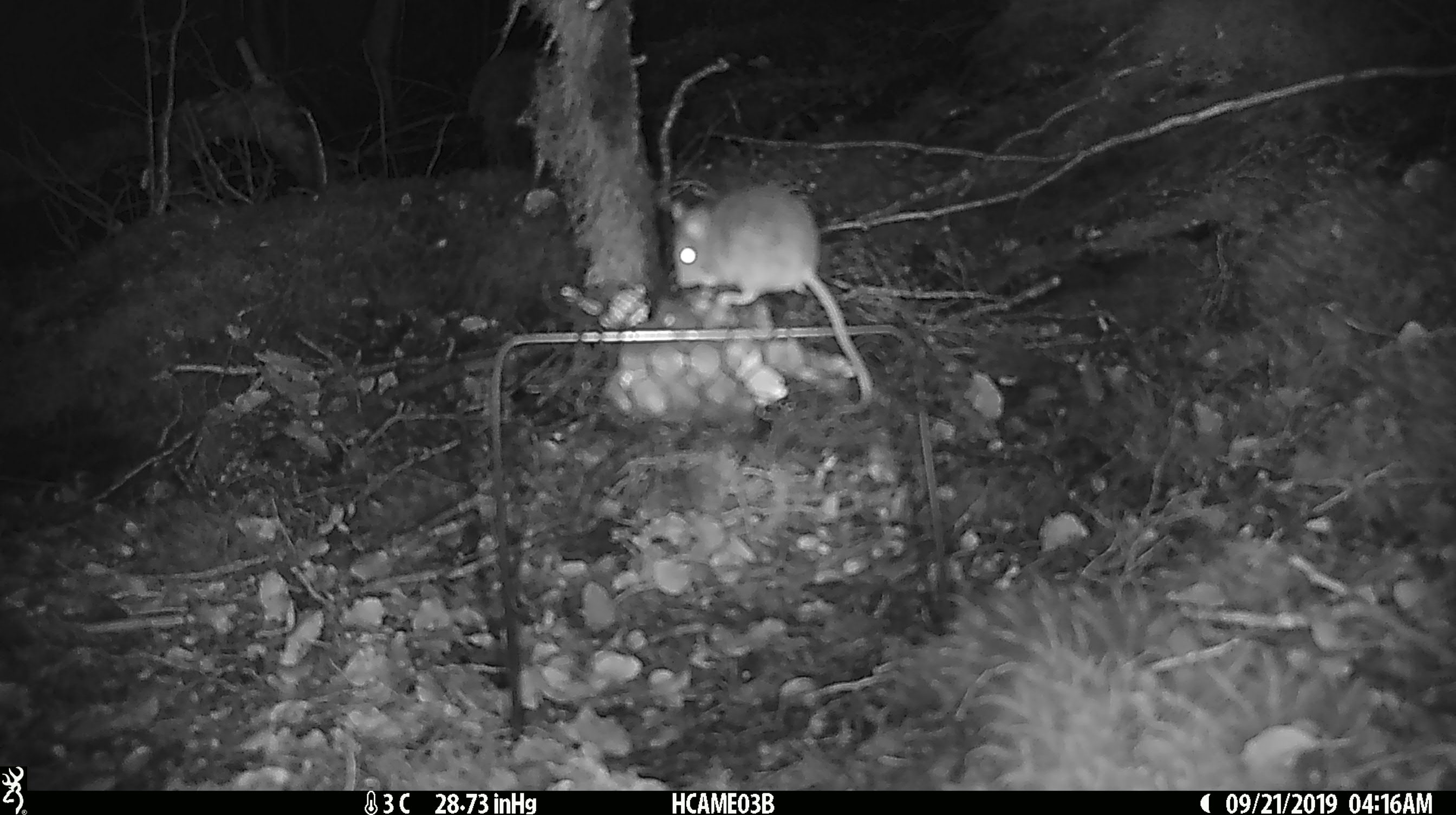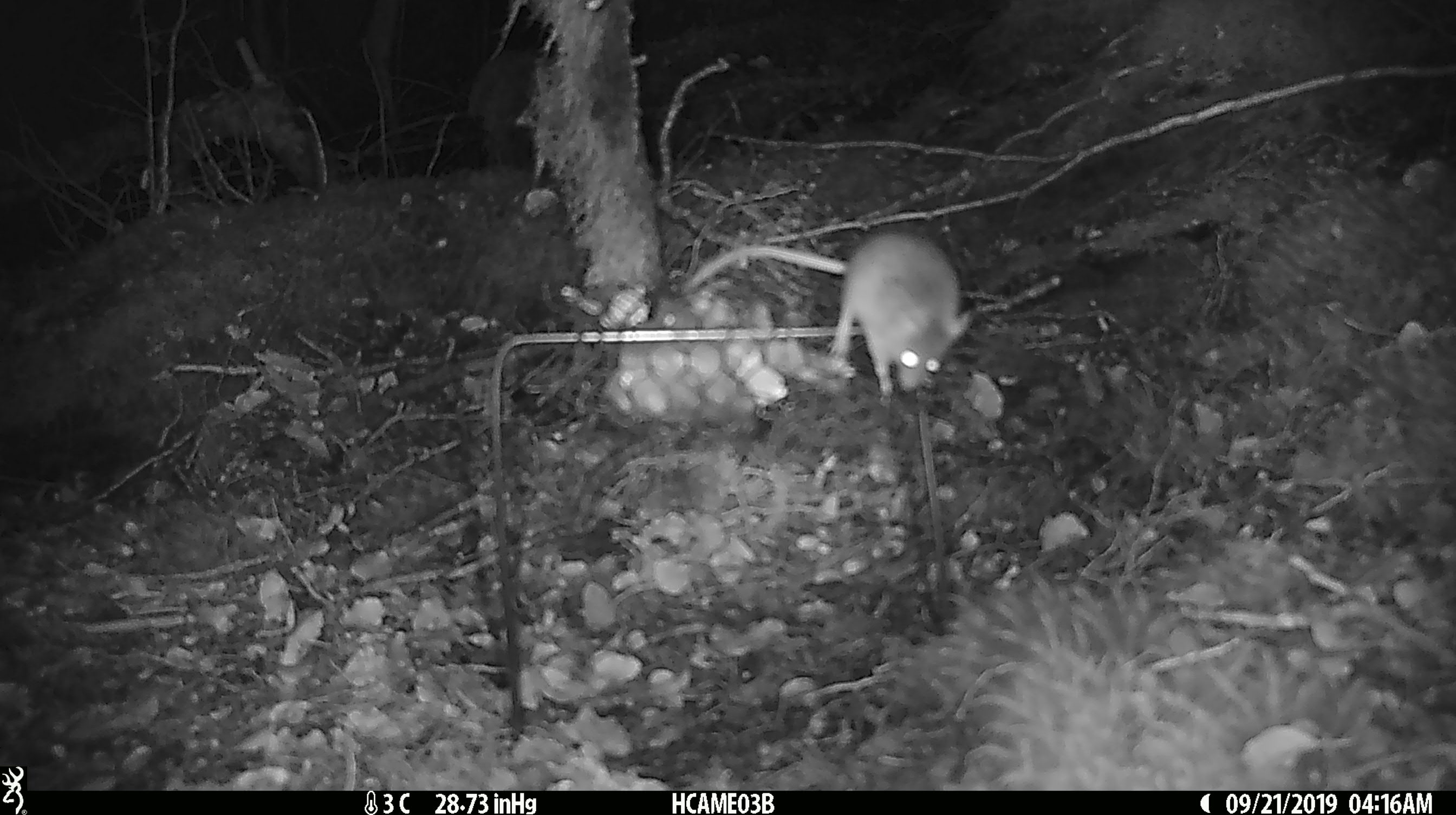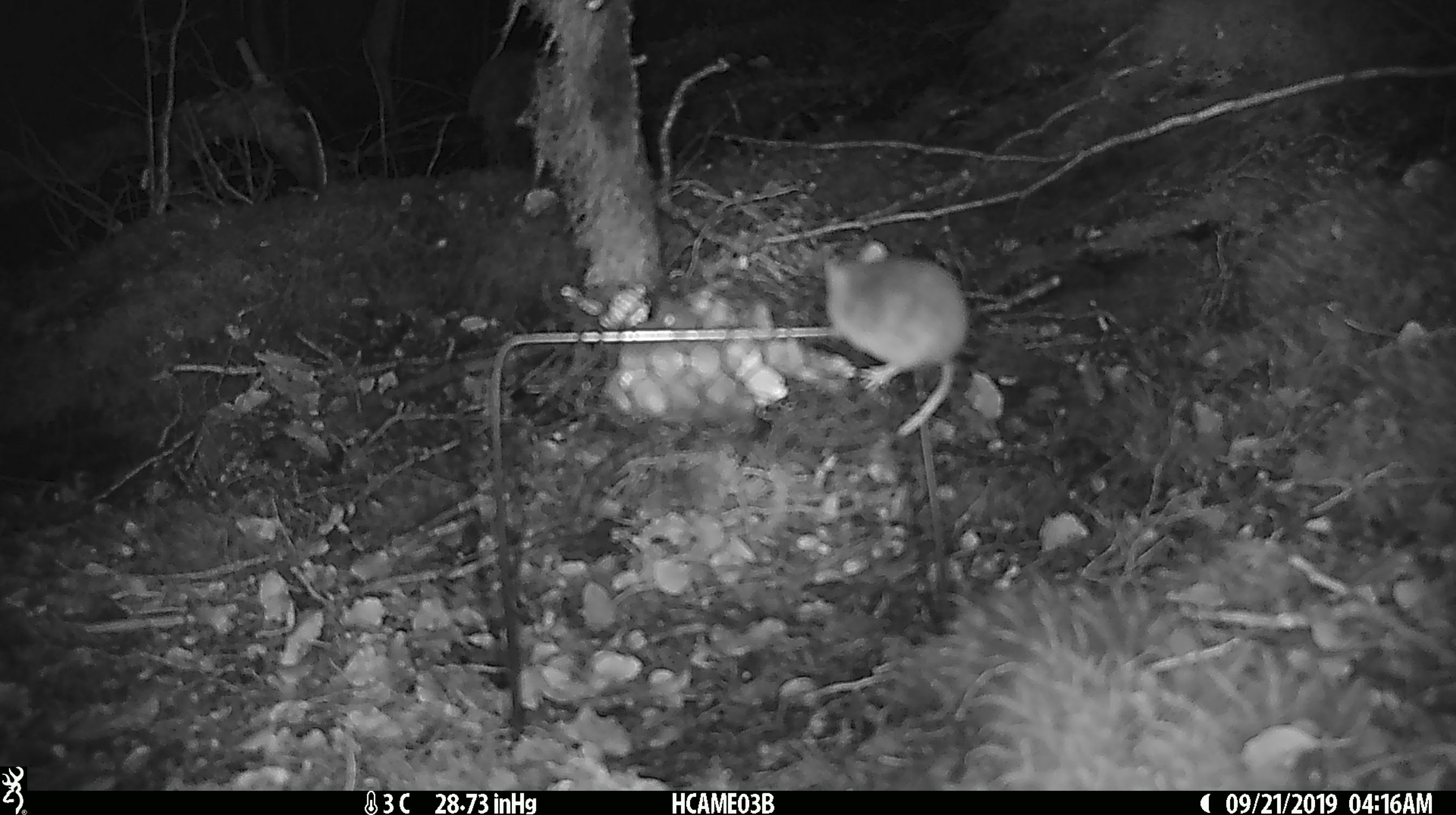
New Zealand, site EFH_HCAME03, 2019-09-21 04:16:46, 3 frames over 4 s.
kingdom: Animalia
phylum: Chordata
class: Mammalia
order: Rodentia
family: Muridae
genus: Mus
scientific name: Mus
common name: mouse